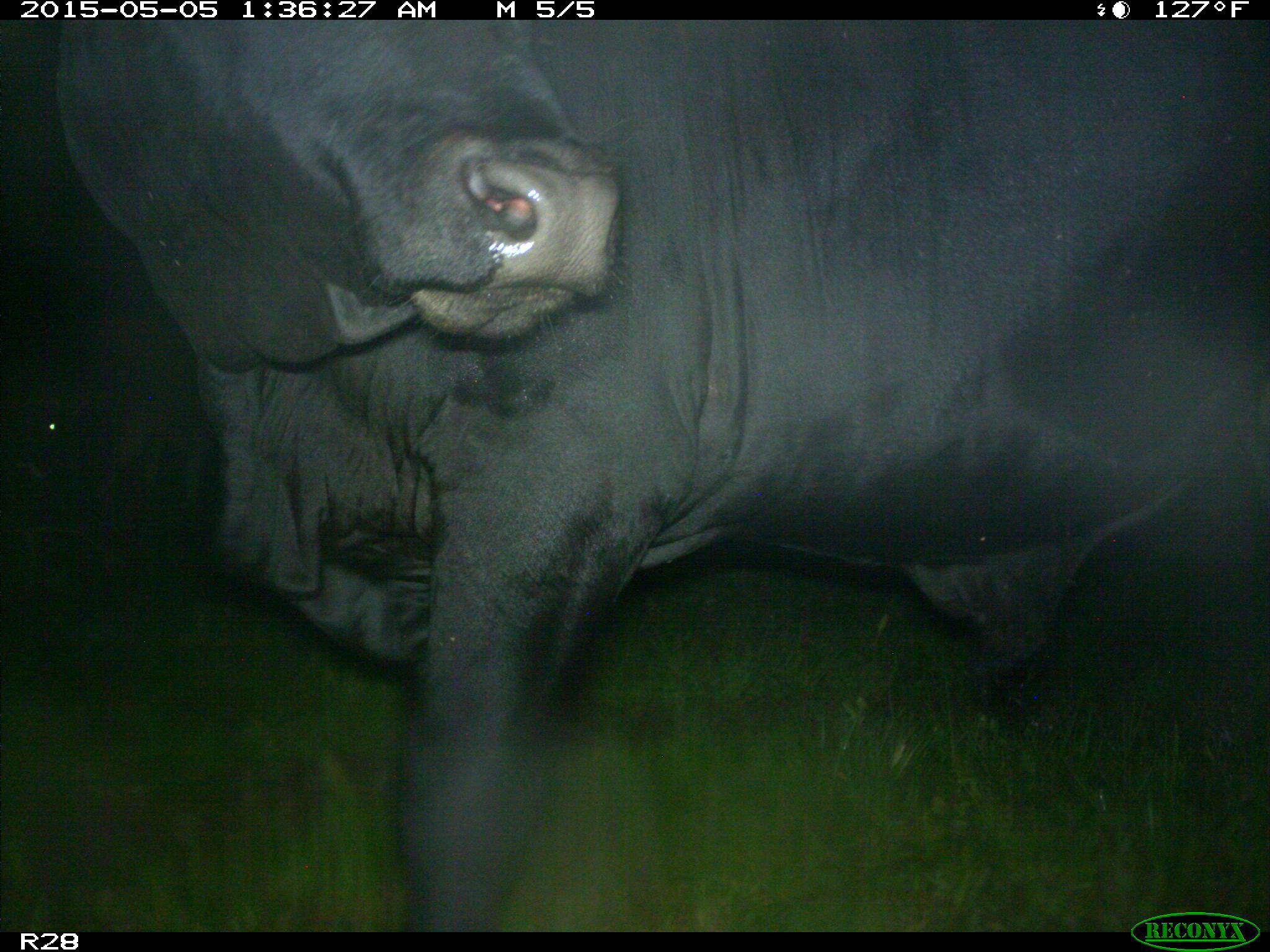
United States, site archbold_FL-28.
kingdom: Animalia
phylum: Chordata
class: Mammalia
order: Artiodactyla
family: Bovidae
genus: Bos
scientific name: Bos taurus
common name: domestic cow